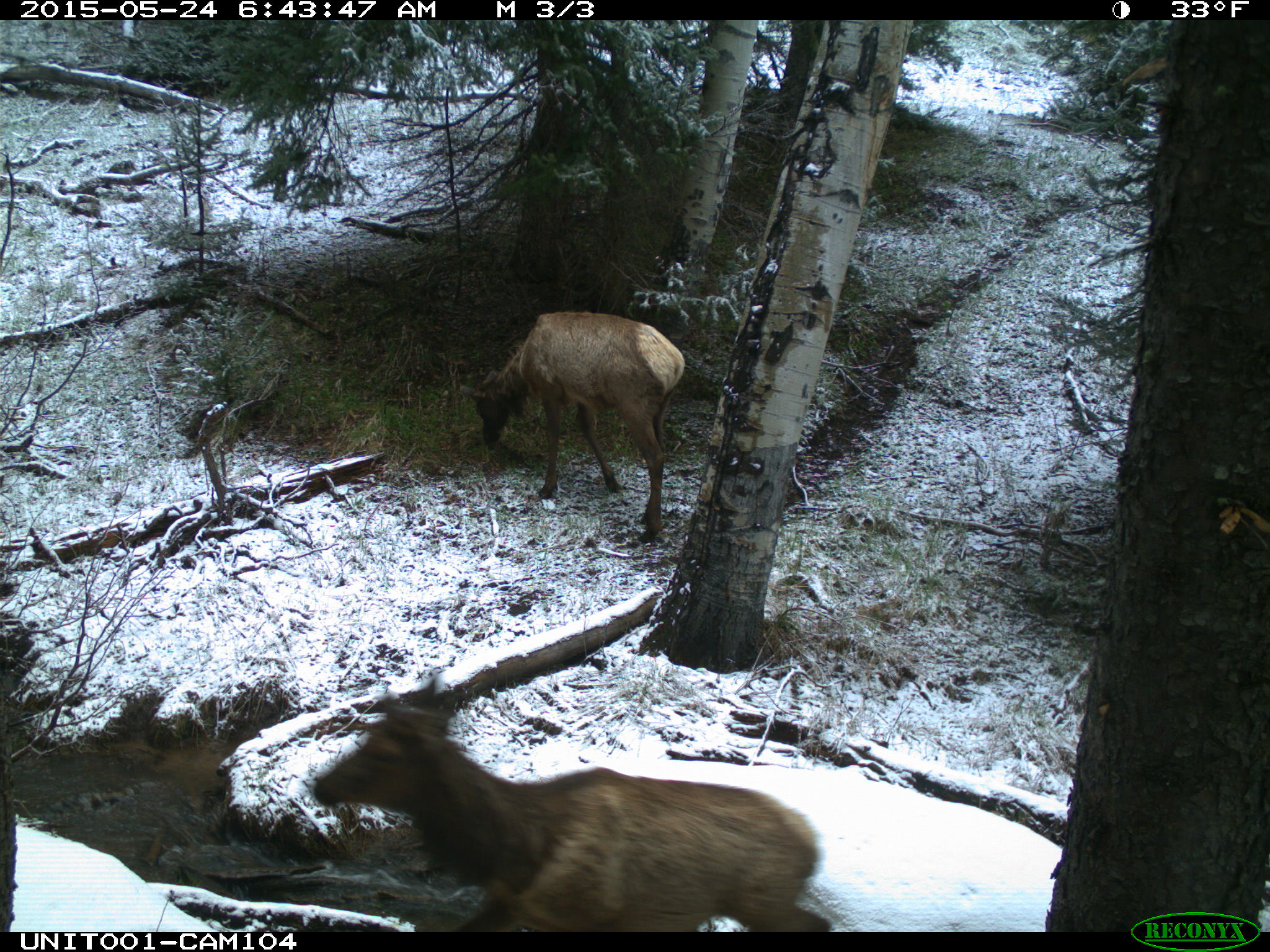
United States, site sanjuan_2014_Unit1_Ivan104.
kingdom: Animalia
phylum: Chordata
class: Mammalia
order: Artiodactyla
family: Cervidae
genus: Cervus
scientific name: Cervus elaphus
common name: red deer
Cervus elaphus (red deer).